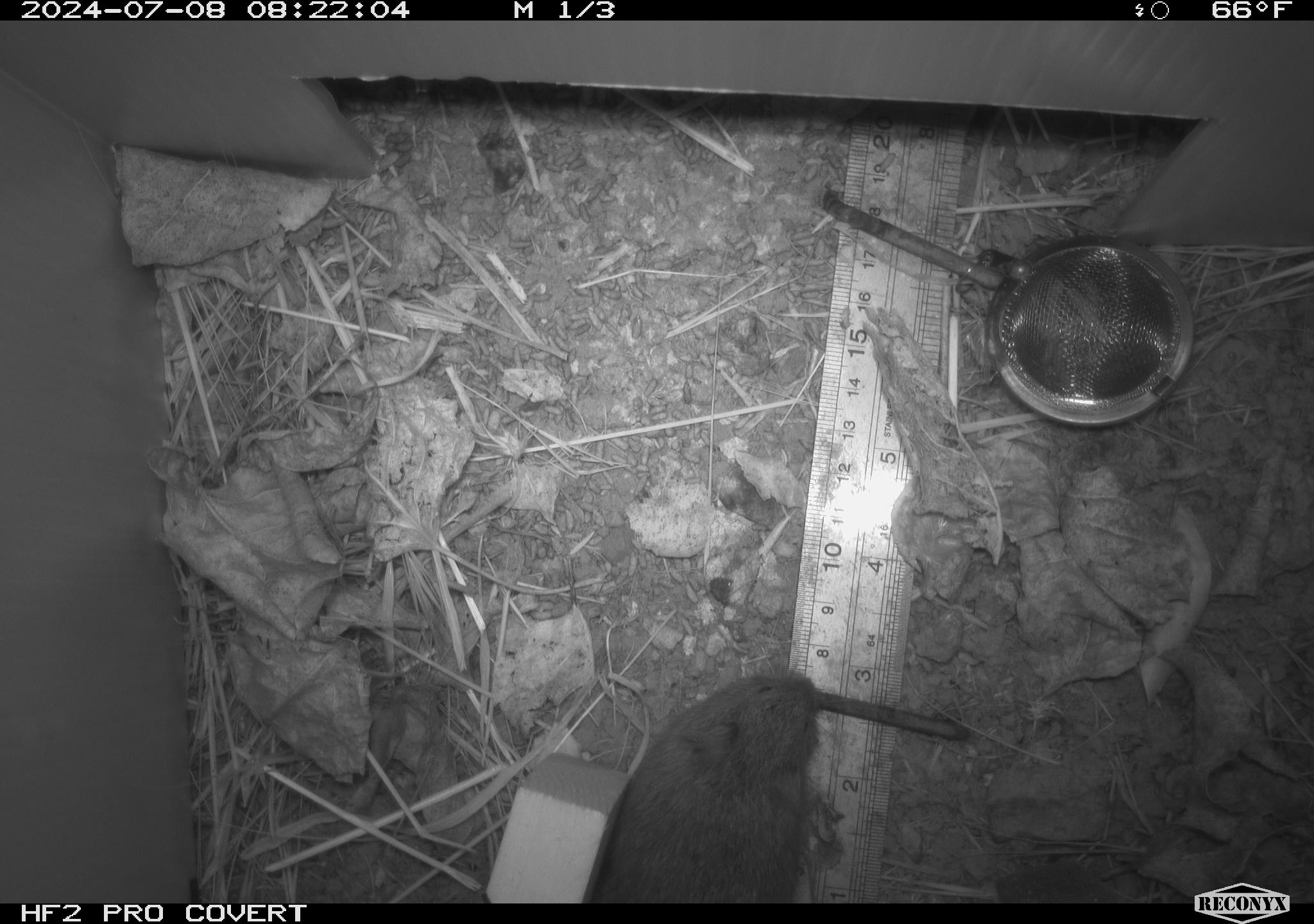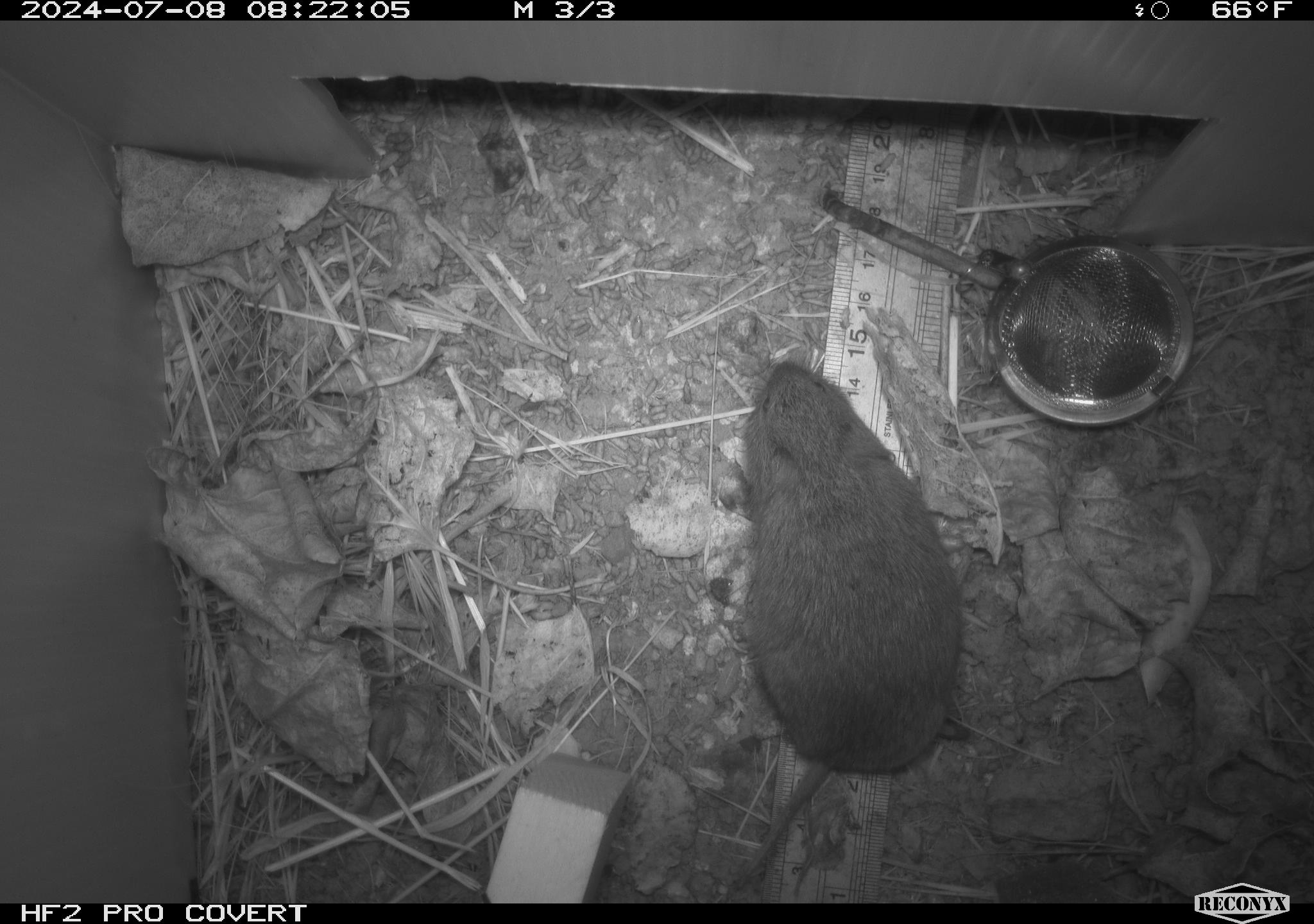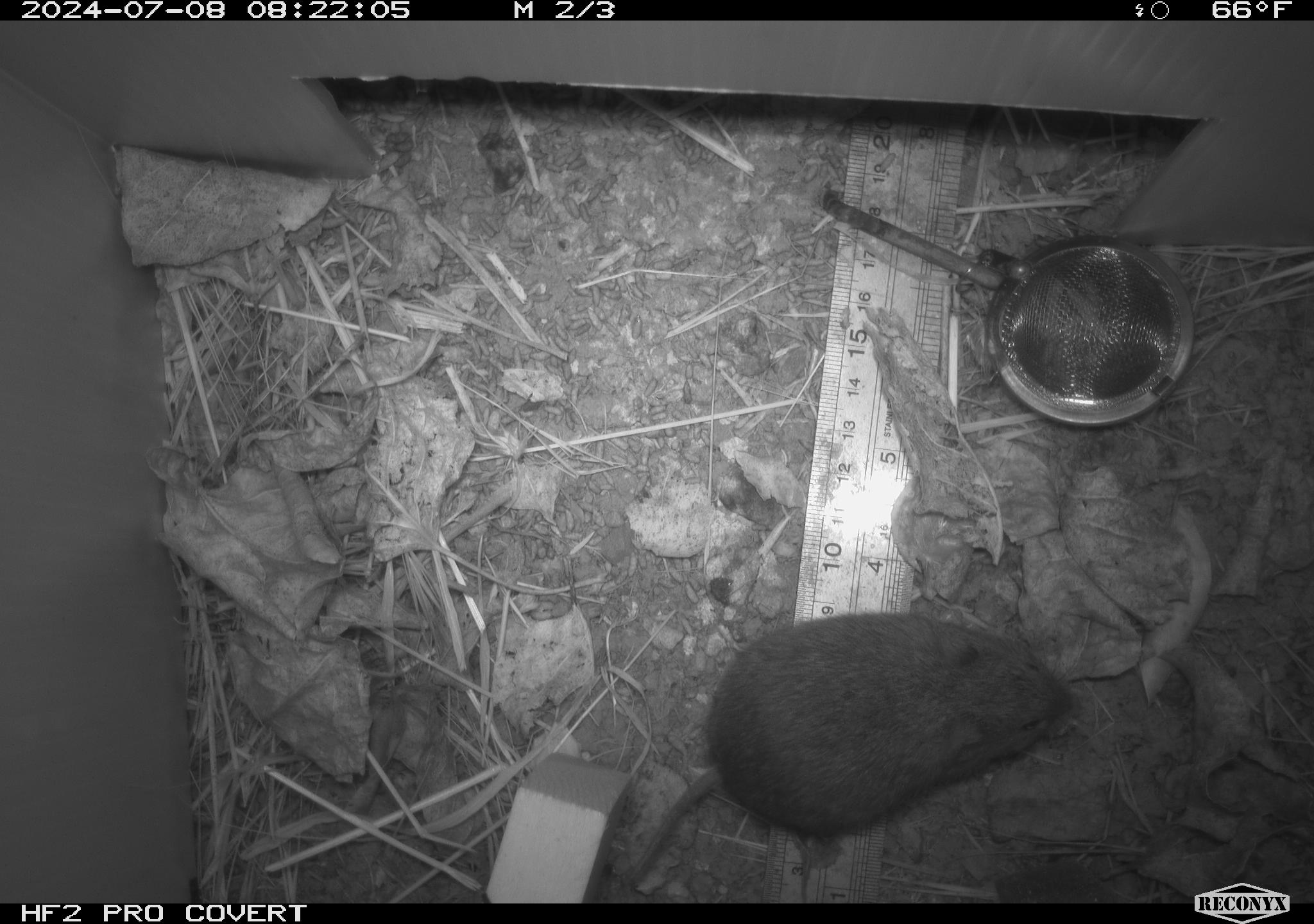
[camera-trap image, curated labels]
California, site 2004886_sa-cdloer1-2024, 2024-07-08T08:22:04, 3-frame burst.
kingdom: Animalia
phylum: Chordata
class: Mammalia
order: Rodentia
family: Cricetidae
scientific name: Arvicolinae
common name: voles, lemmings, and muskrats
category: arvicolinae subfamily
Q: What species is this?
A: Arvicolinae subfamily (voles, lemmings, and muskrats) (Arvicolinae).